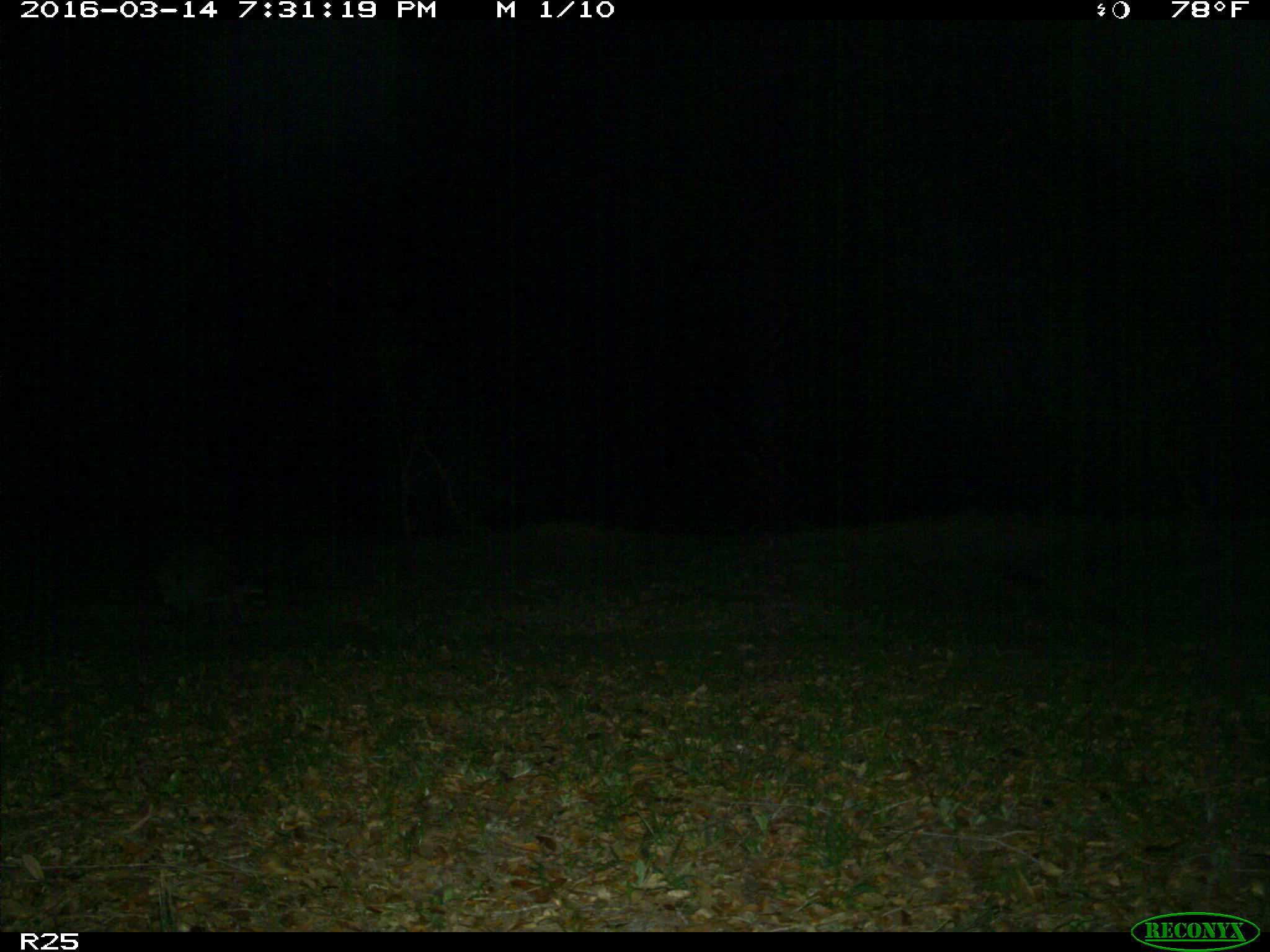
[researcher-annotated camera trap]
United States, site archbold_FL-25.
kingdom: Animalia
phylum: Chordata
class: Mammalia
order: Carnivora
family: Procyonidae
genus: Procyon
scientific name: Procyon lotor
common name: common raccoon